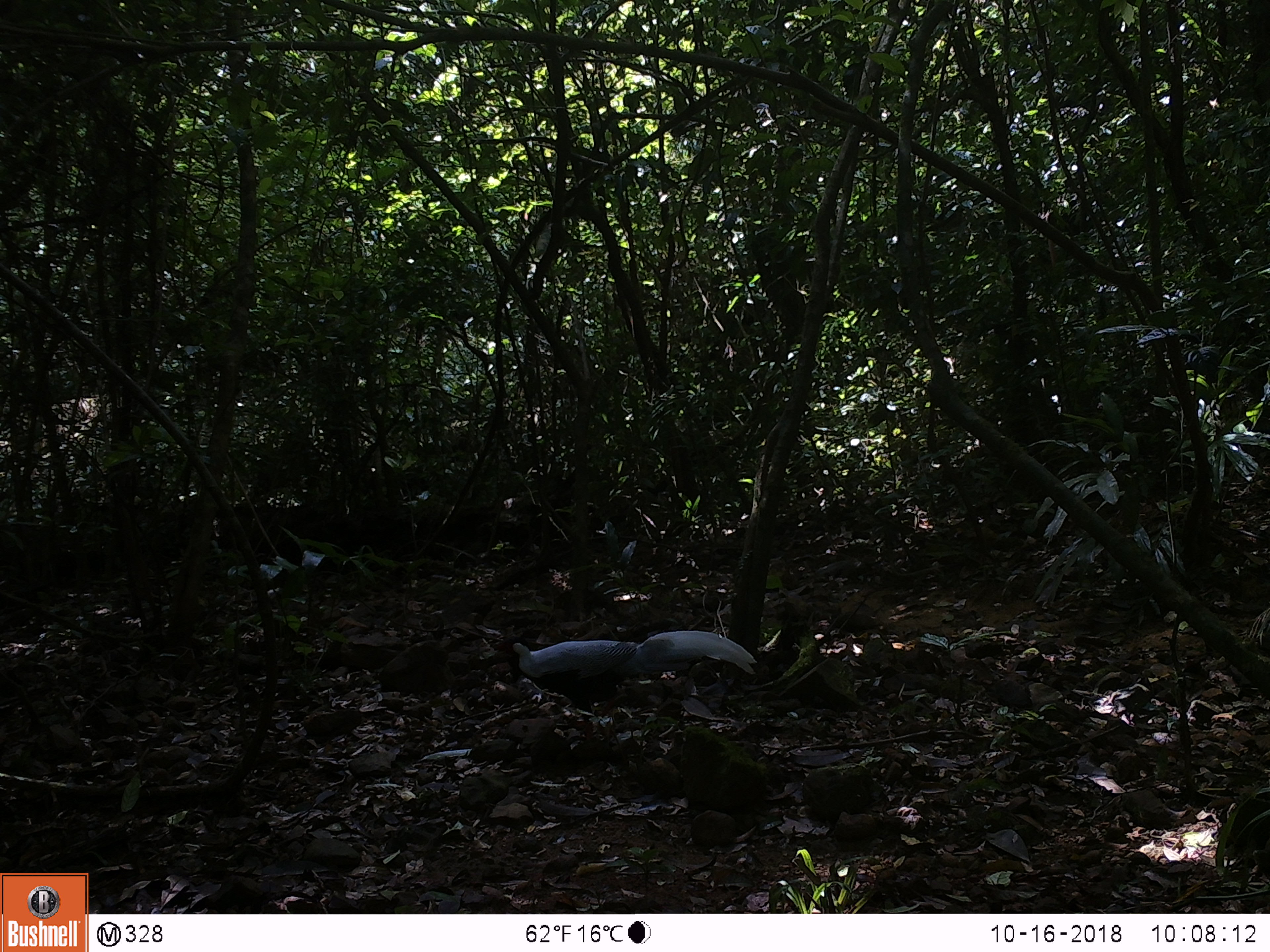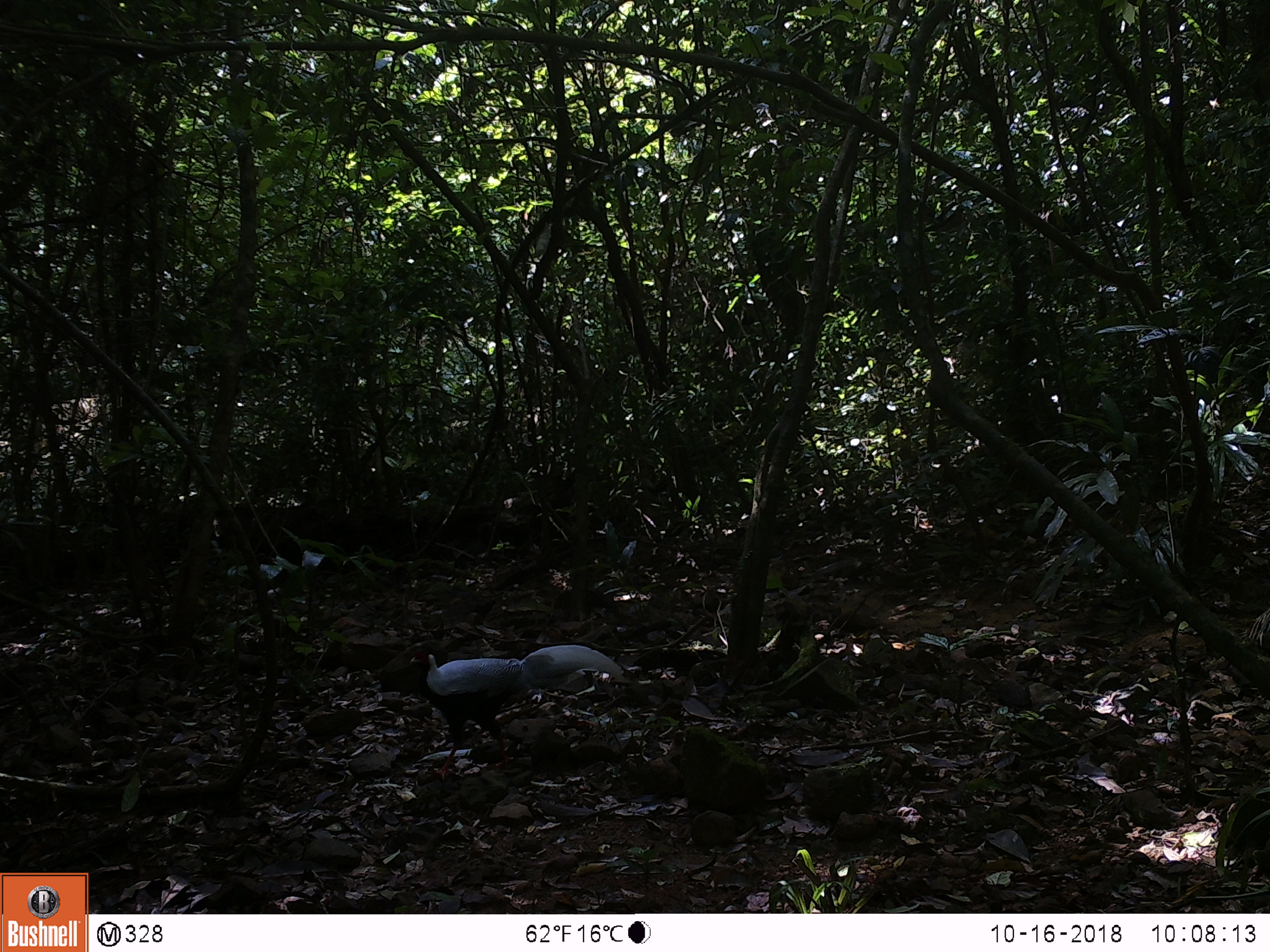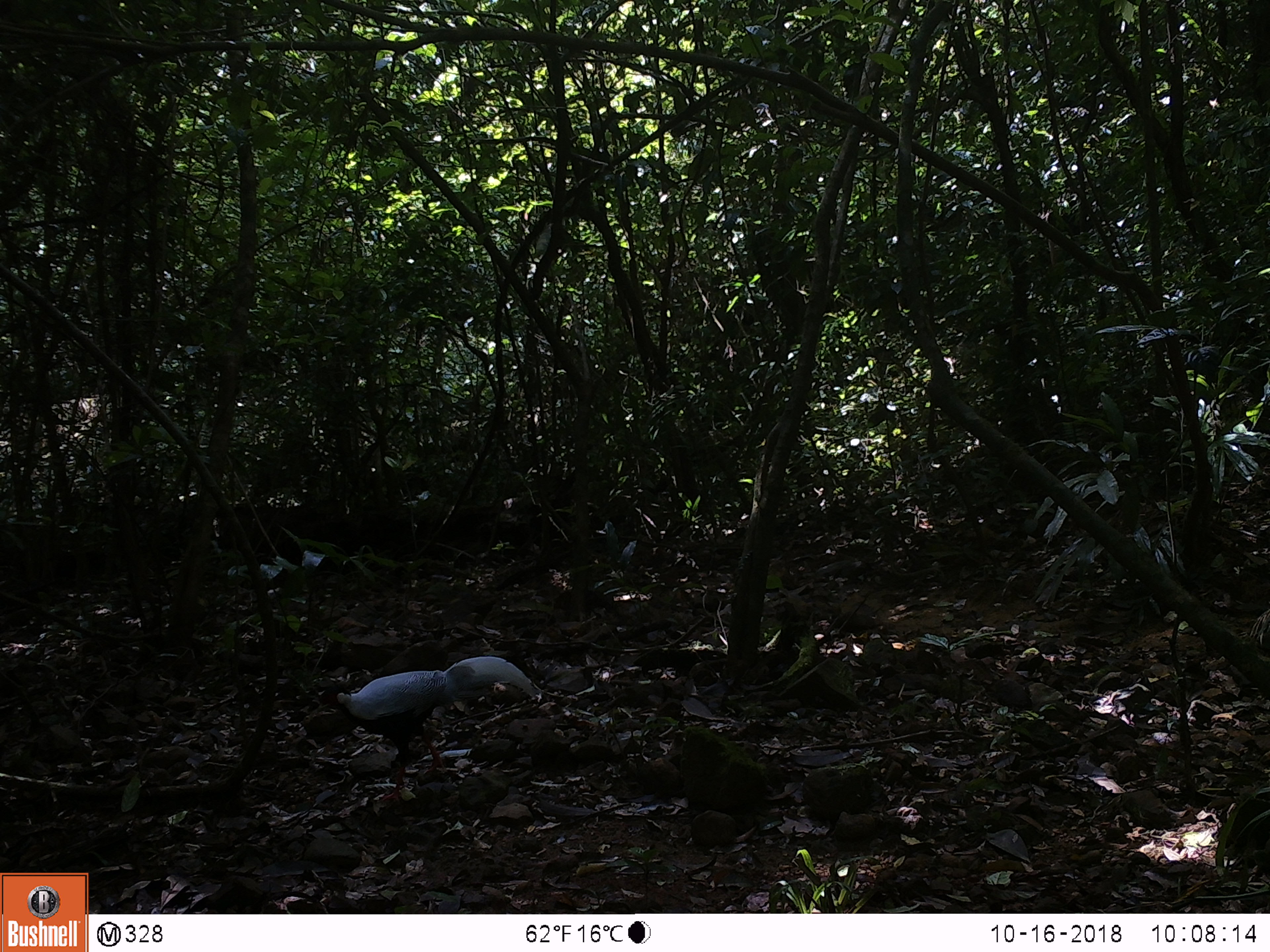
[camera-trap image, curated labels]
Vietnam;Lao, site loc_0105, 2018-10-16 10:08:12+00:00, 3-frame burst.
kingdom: Animalia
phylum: Chordata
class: Aves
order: Galliformes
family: Phasianidae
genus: Lophura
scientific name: Lophura nycthemera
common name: silver pheasant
Silver pheasant (Lophura nycthemera). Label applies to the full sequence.